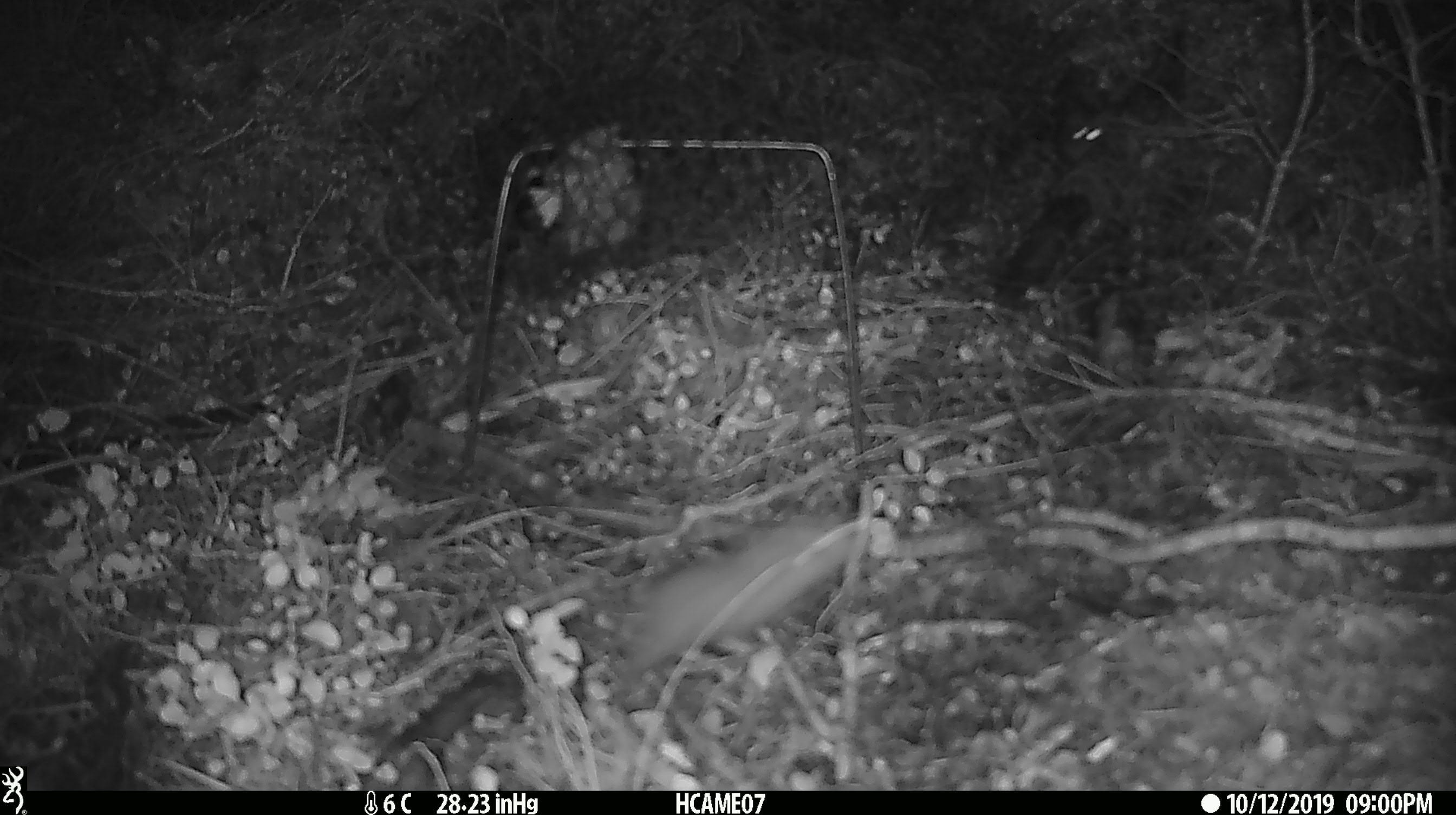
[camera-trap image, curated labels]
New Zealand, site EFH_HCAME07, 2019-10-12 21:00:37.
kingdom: Animalia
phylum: Chordata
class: Mammalia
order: Rodentia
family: Muridae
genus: Mus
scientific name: Mus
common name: mouse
Mouse (Mus).